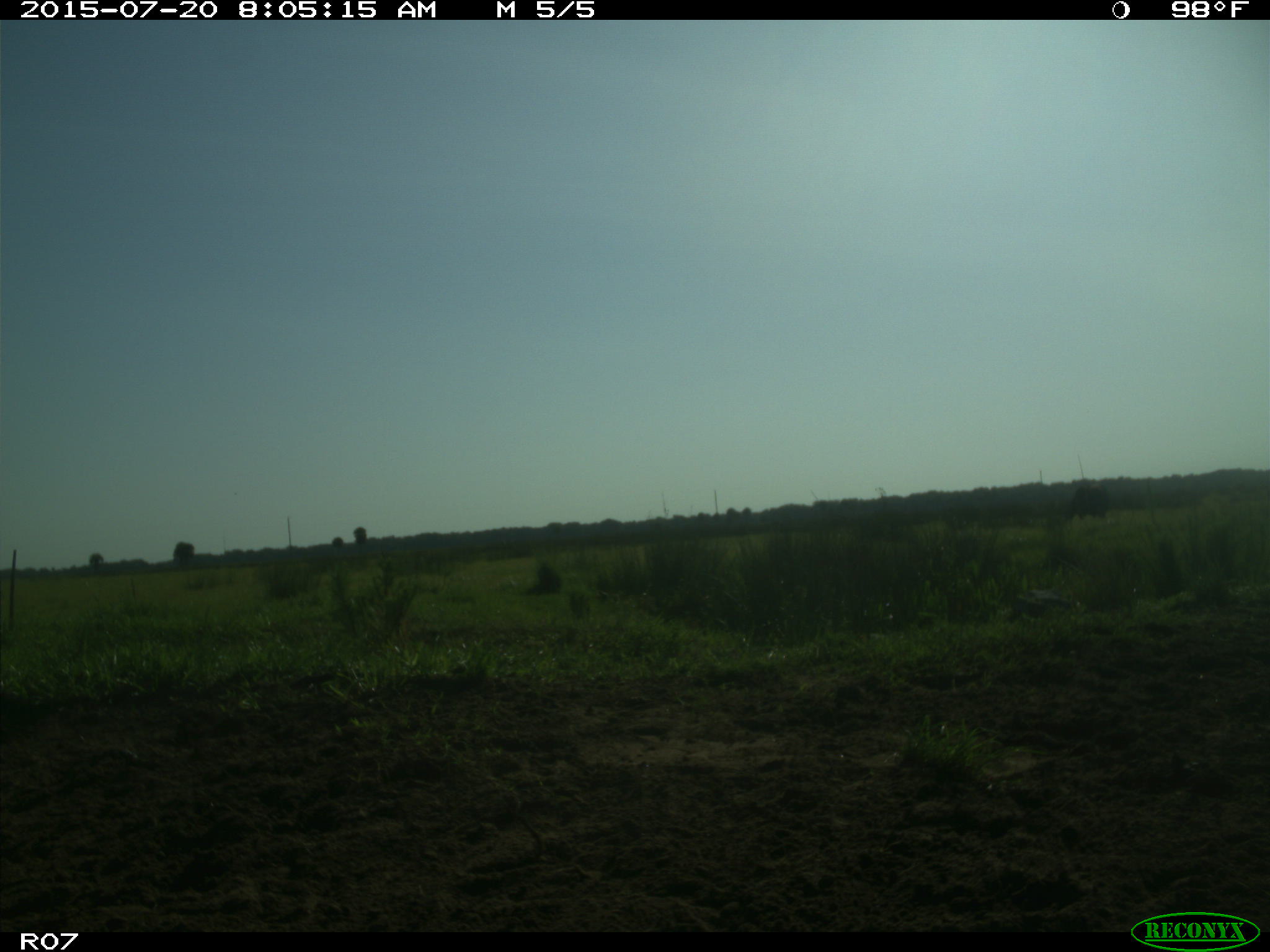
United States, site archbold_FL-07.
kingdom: Animalia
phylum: Chordata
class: Mammalia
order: Artiodactyla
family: Bovidae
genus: Bos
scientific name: Bos taurus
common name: domestic cow